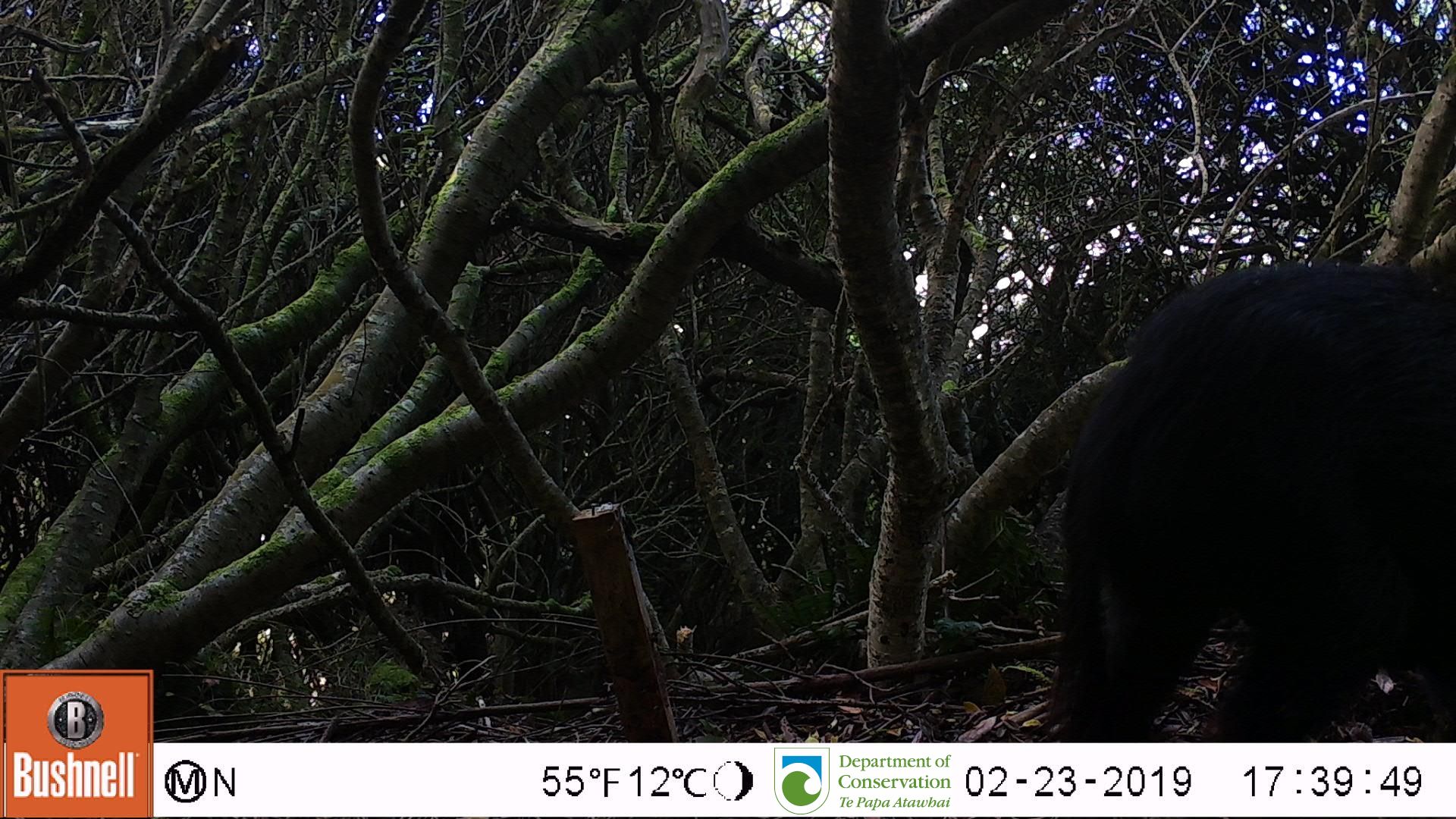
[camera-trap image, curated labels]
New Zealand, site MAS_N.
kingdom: Animalia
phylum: Chordata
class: Mammalia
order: Artiodactyla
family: Suidae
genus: Sus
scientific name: Sus scrofa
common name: pig